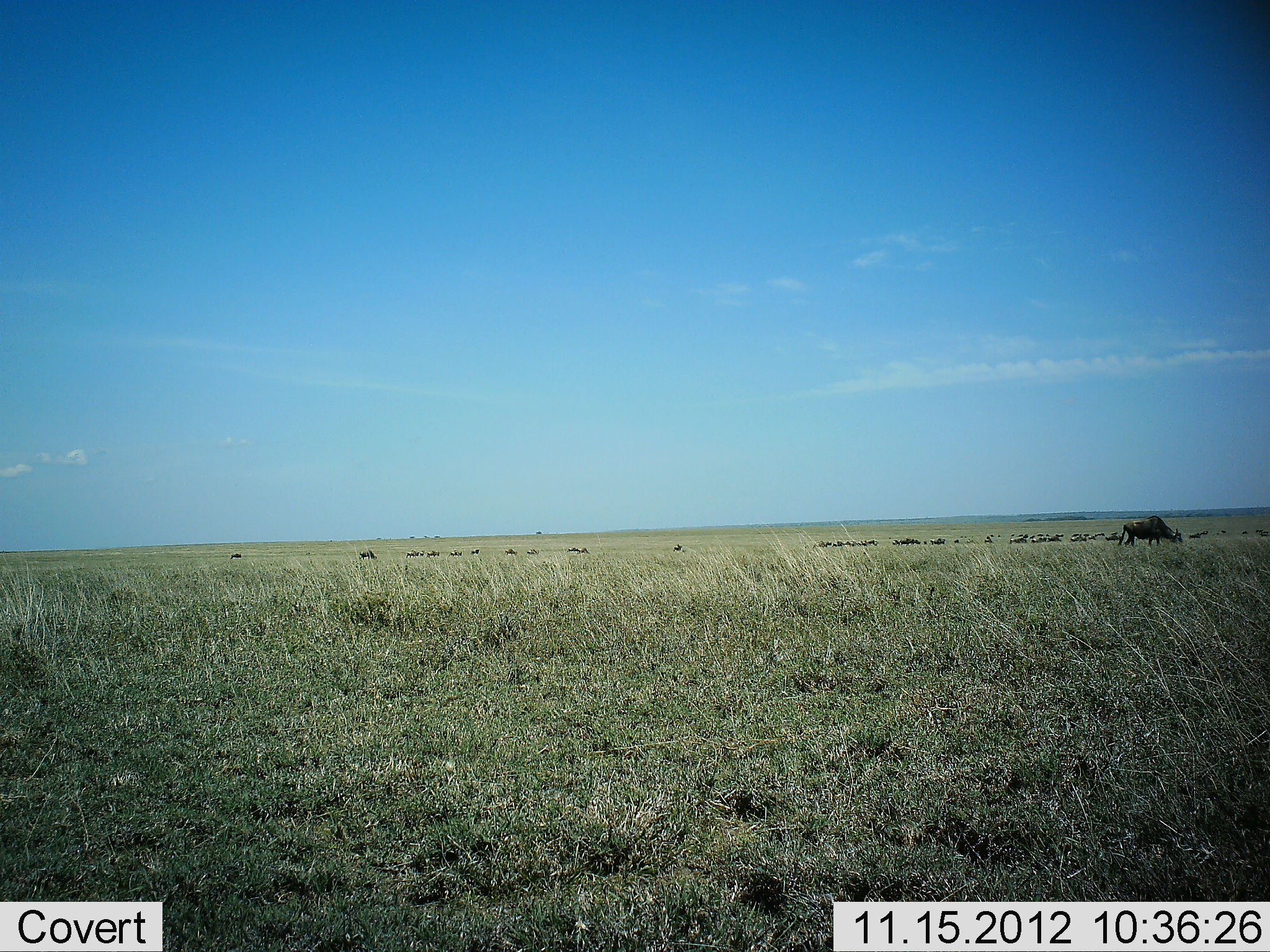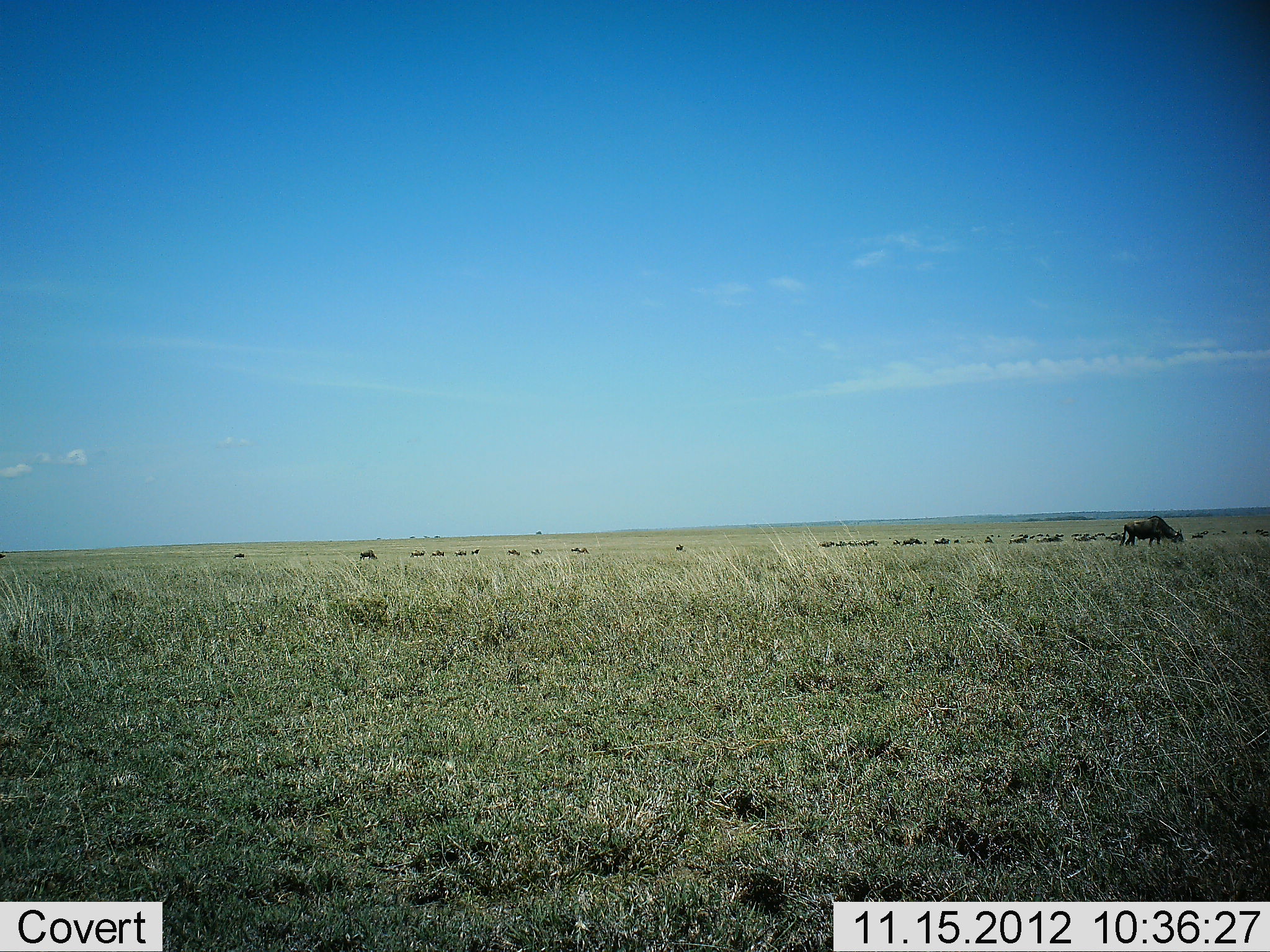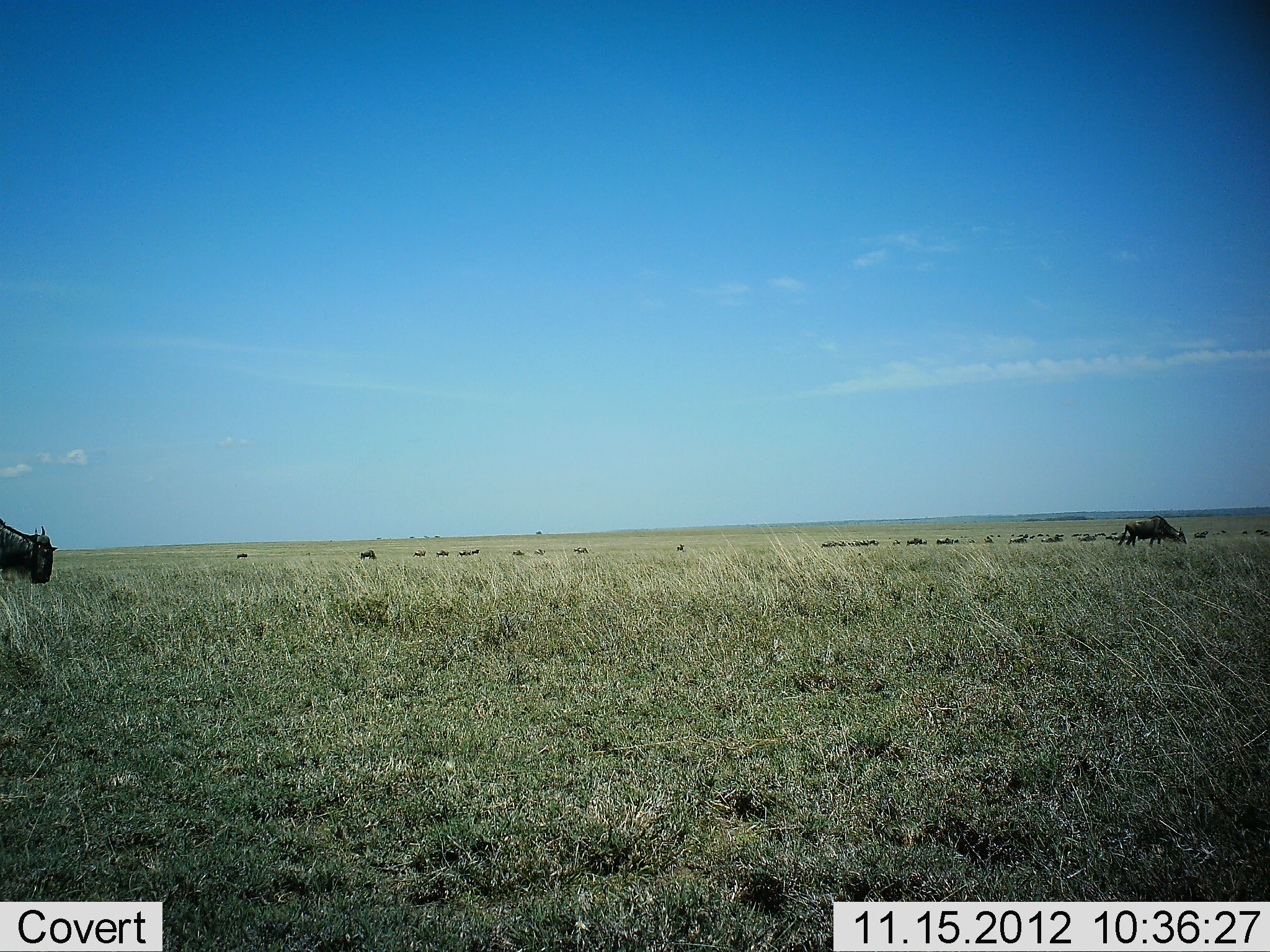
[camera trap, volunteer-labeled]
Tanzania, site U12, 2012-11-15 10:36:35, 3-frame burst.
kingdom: Animalia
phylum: Chordata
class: Mammalia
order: Artiodactyla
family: Bovidae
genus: Connochaetes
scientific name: Connochaetes taurinus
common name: blue wildebeest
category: wildebeest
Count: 11-50.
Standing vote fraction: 0%.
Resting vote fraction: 0%.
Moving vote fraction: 100%.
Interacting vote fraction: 0%.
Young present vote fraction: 0%.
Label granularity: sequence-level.